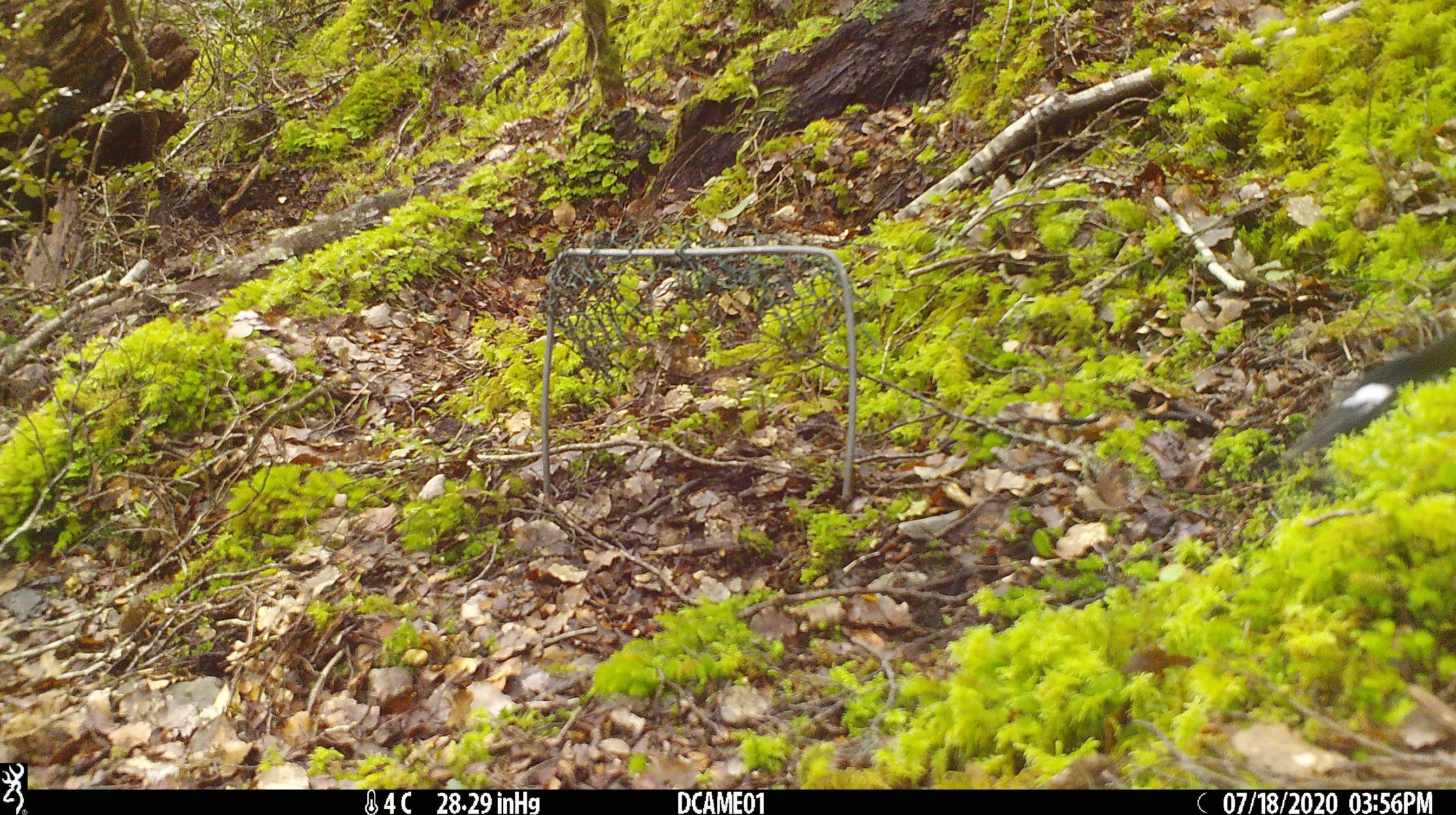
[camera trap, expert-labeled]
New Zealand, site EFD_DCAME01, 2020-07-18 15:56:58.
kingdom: Animalia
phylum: Chordata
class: Aves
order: Passeriformes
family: Petroicidae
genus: Petroica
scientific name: Petroica macrocephala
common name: tomtit